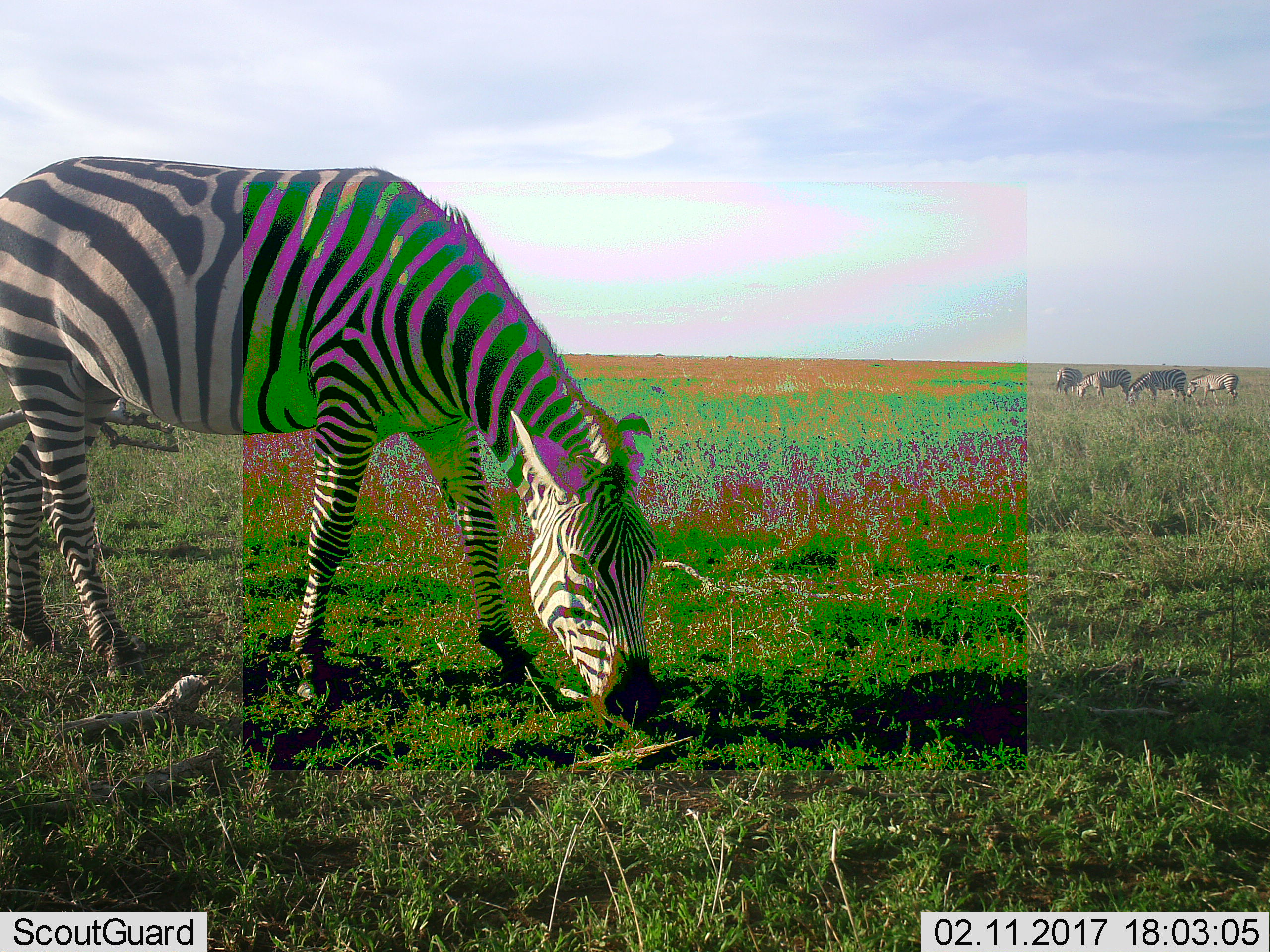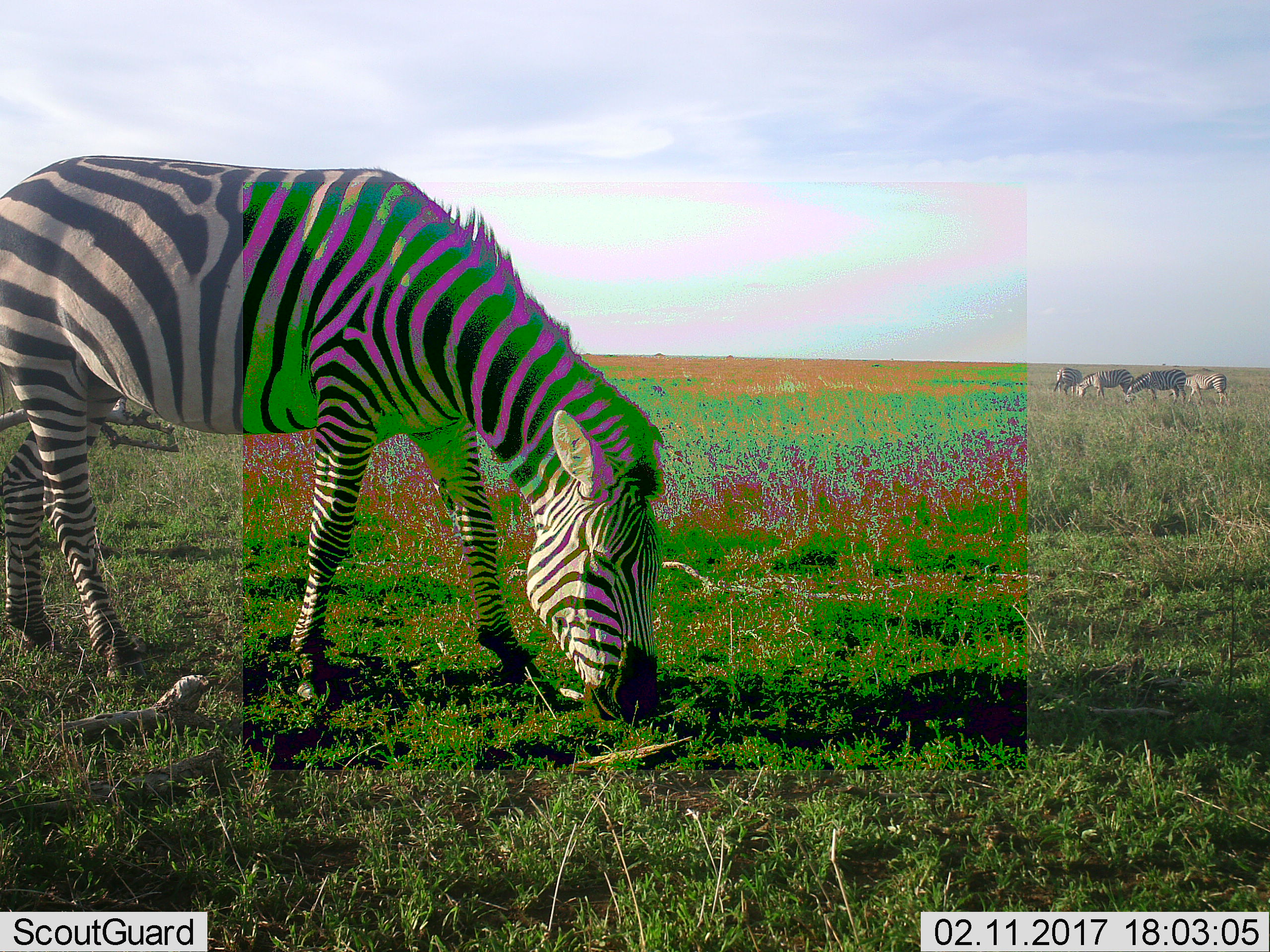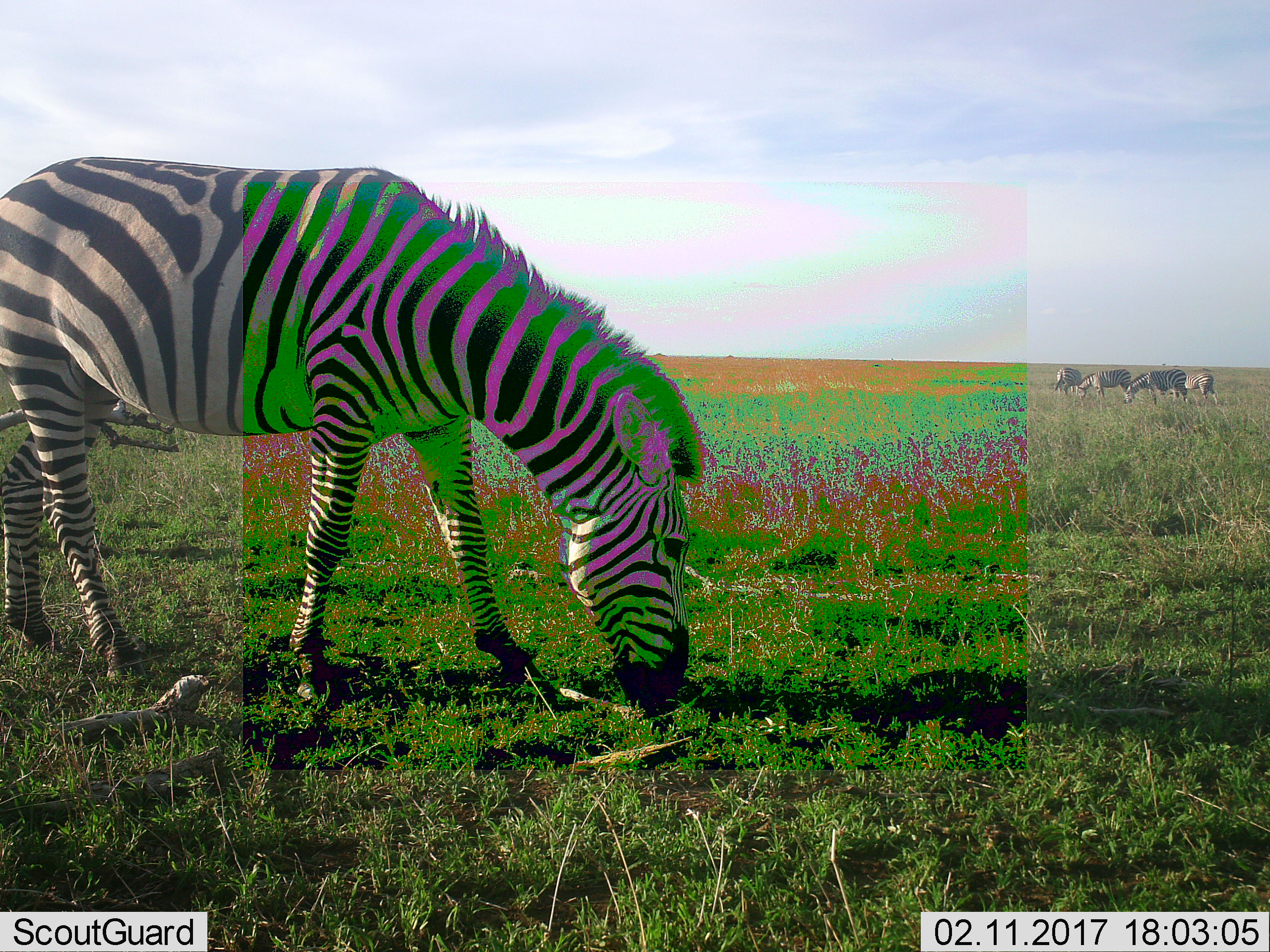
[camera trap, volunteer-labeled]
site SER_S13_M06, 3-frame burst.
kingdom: Animalia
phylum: Chordata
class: Mammalia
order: Perissodactyla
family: Equidae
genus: Equus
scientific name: Equus quagga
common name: plains zebra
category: zebraplains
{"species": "zebraplains (plains zebra) (Equus quagga)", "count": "5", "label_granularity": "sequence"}